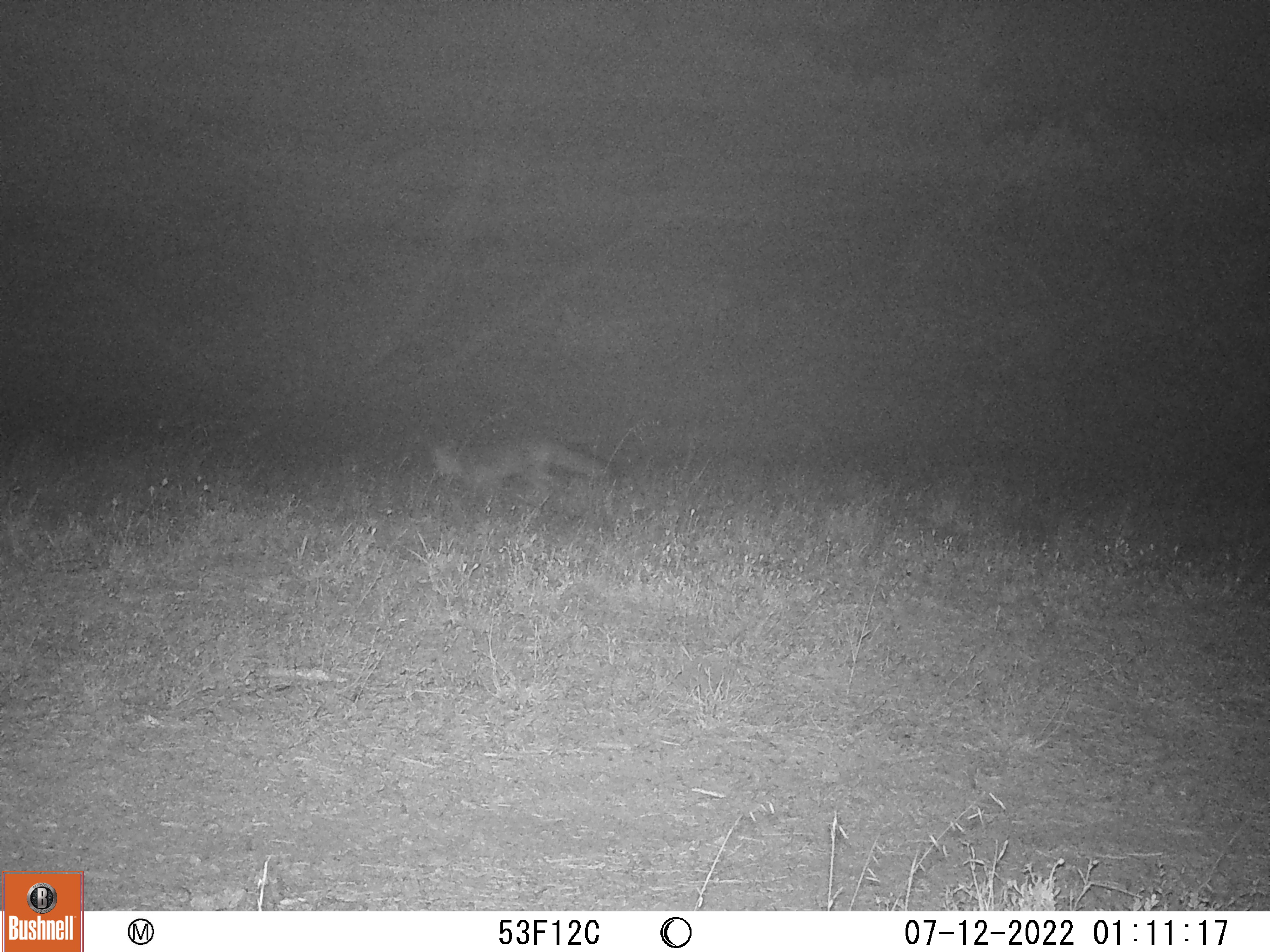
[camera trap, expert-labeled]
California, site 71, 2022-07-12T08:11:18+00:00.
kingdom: Animalia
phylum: Chordata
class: Mammalia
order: Carnivora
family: Canidae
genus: Urocyon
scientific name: Urocyon cinereoargenteus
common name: gray fox